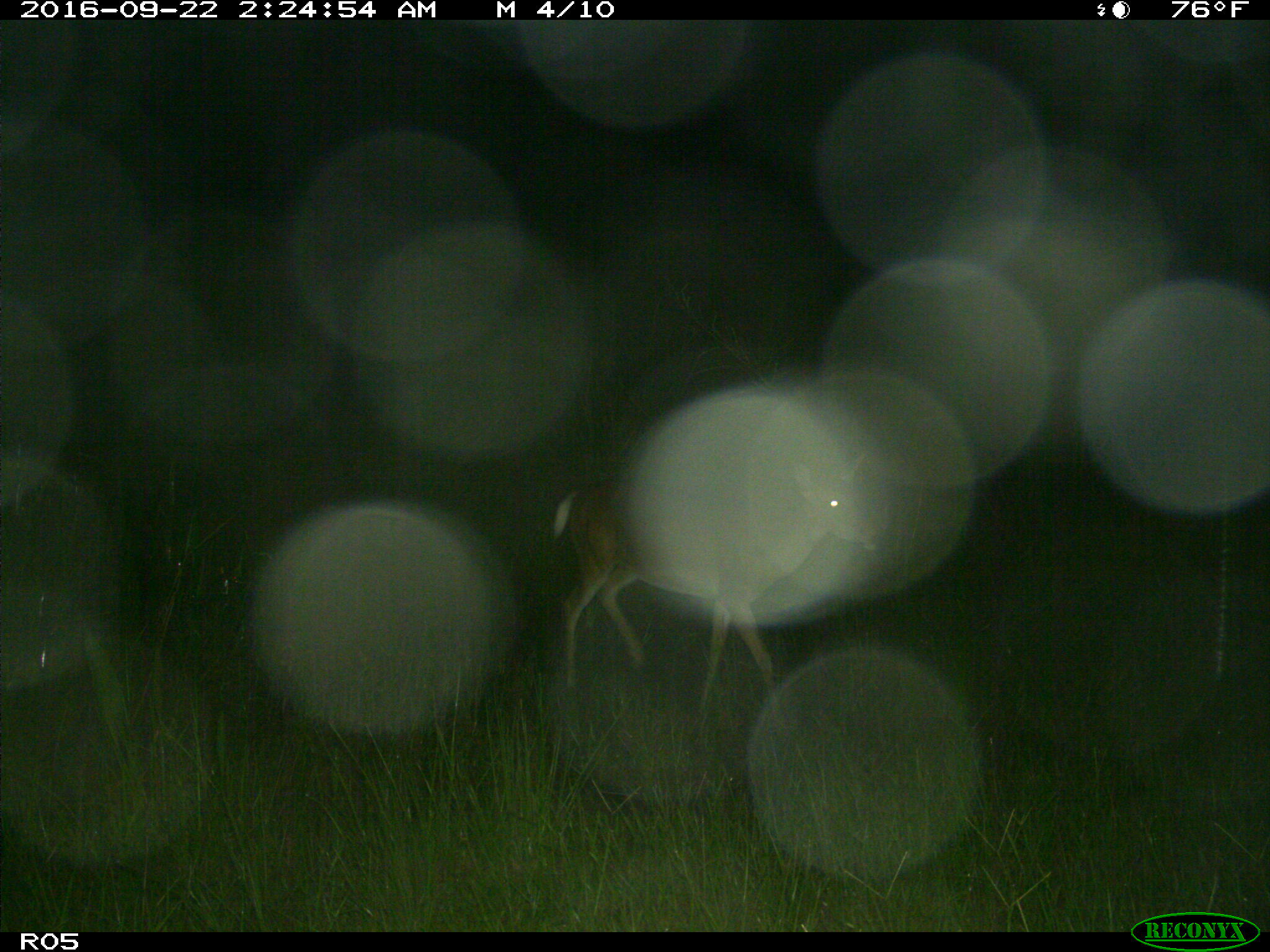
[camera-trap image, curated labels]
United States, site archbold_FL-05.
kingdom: Animalia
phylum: Chordata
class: Mammalia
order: Artiodactyla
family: Cervidae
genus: Odocoileus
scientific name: Odocoileus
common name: deer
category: unidentified deer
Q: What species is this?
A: Unidentified deer (deer) (Odocoileus).